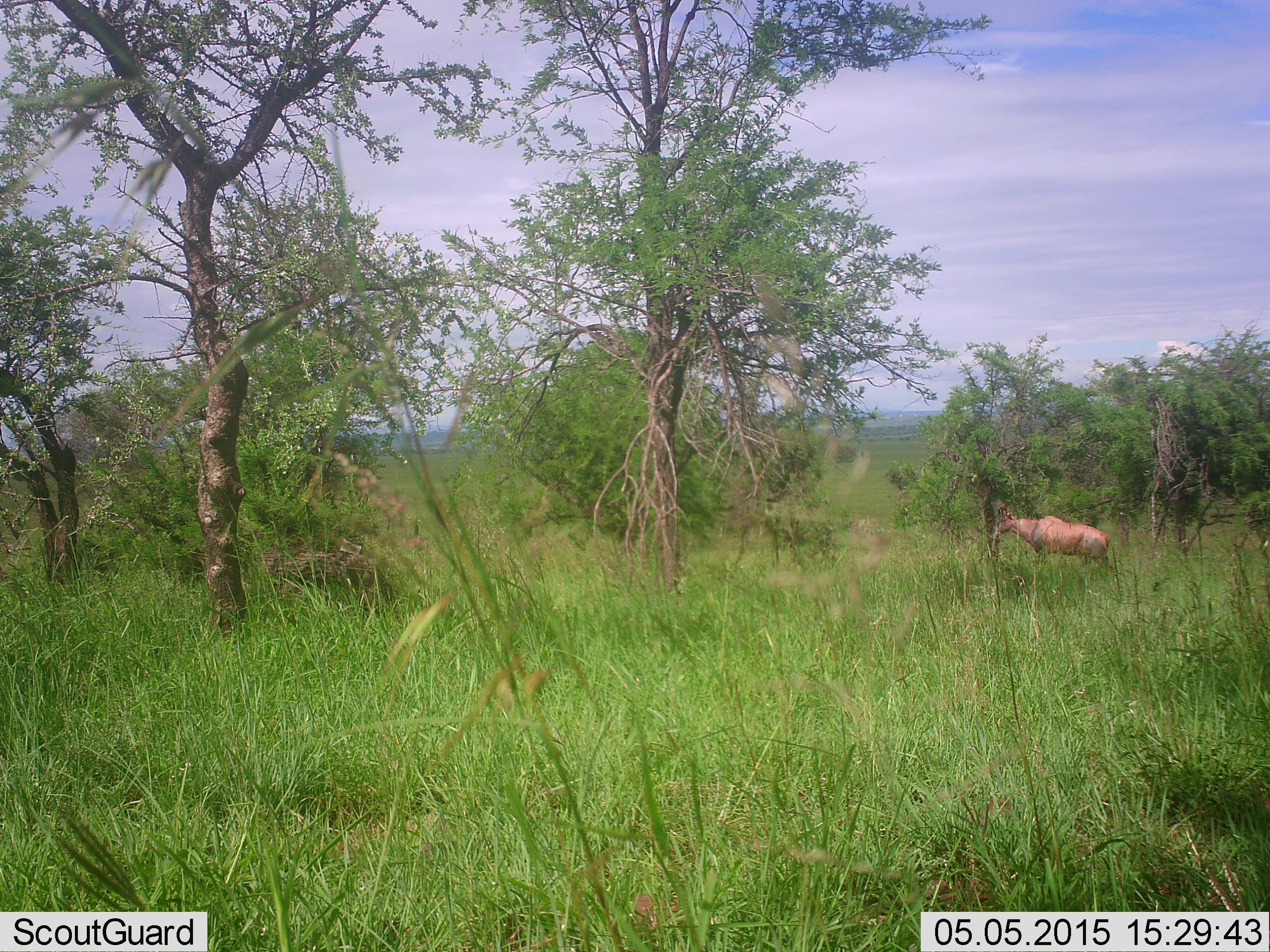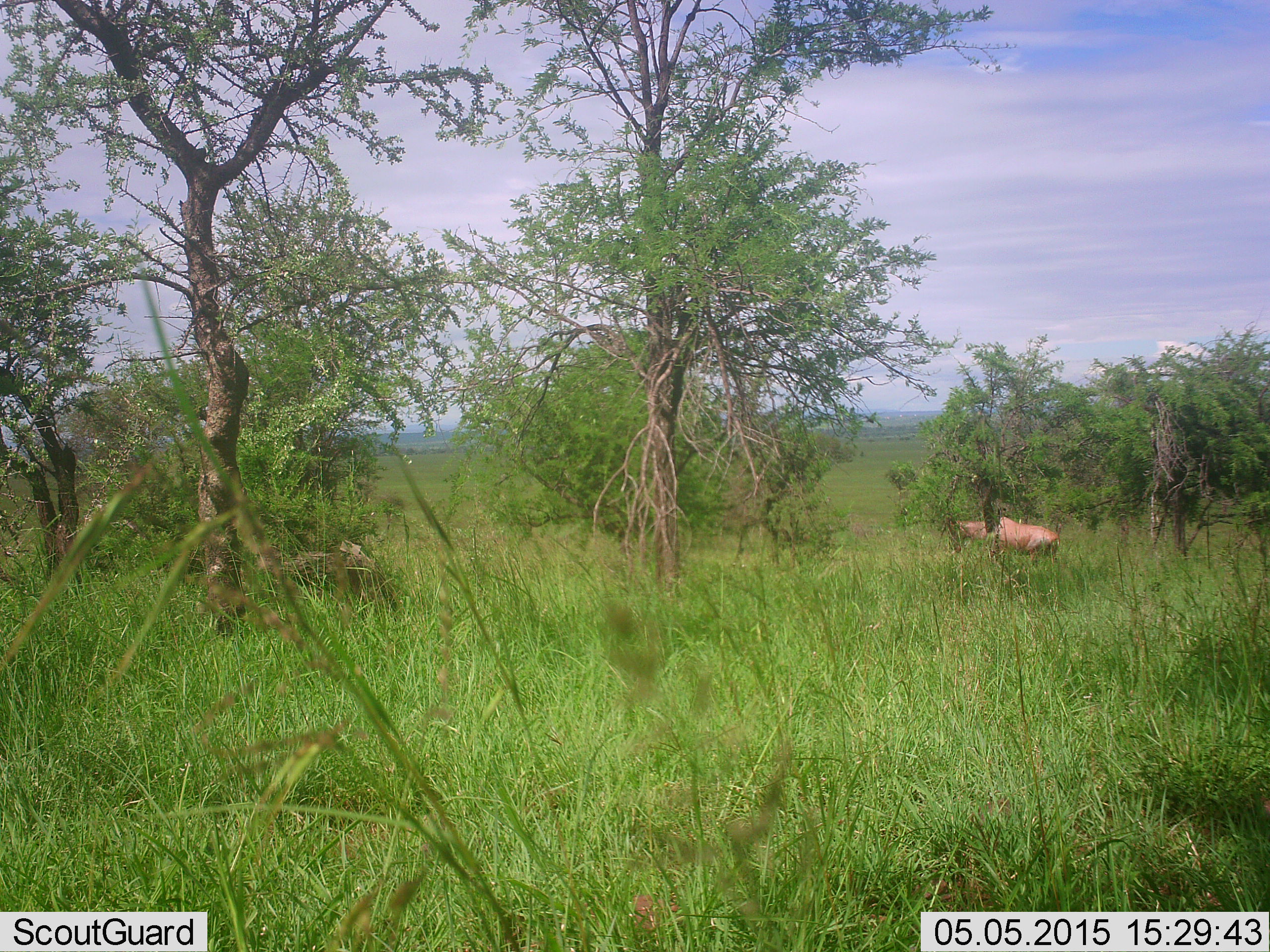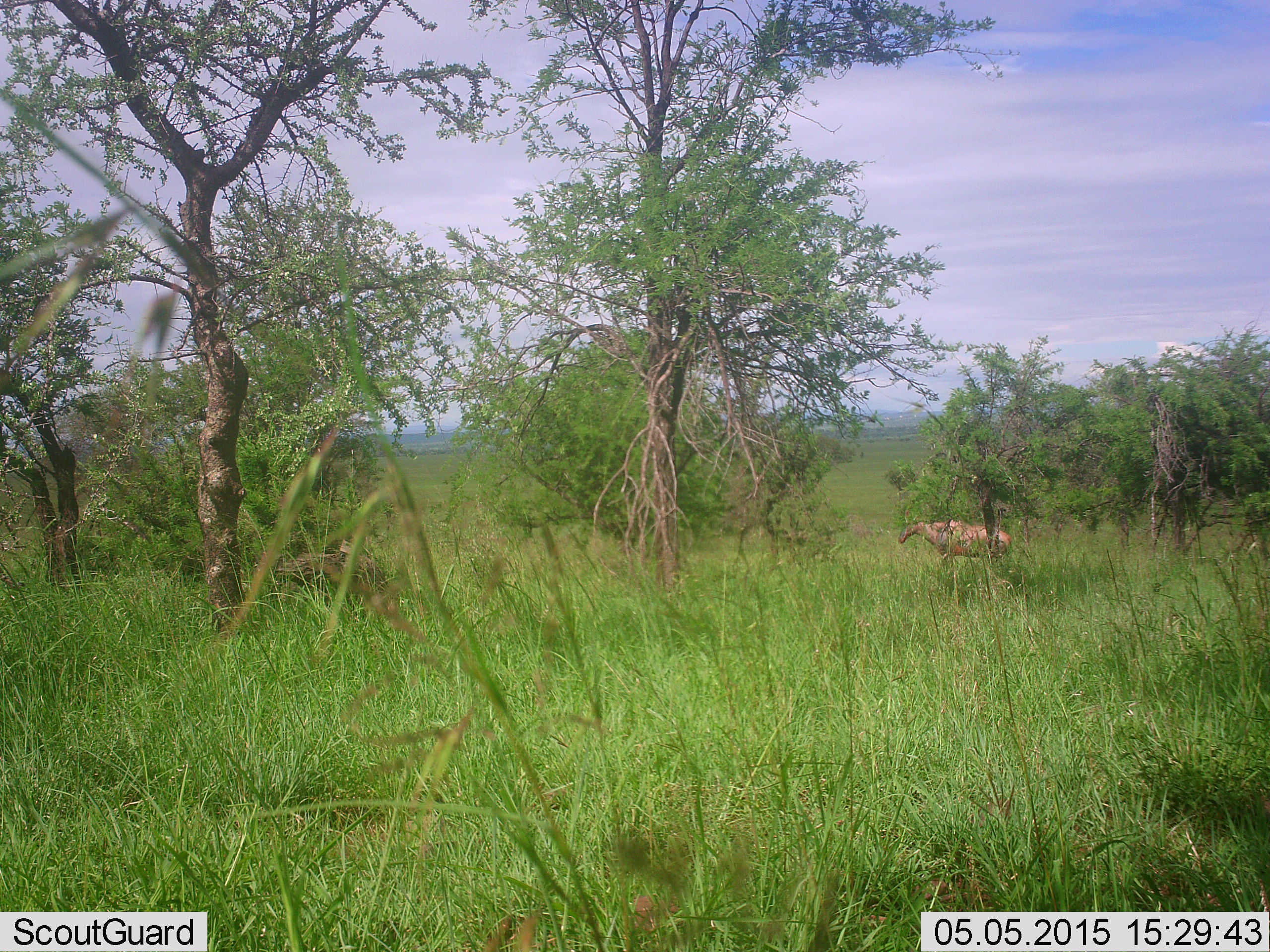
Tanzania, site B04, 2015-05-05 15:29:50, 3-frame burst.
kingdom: Animalia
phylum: Chordata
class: Mammalia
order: Artiodactyla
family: Bovidae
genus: Alcelaphus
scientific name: Alcelaphus buselaphus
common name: hartebeest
Hartebeest (Alcelaphus buselaphus), count 1. Behavior (volunteer vote fractions): standing 10%, resting 0%, moving 90%, interacting 0%. Young present (vote fraction): 0%. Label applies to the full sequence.